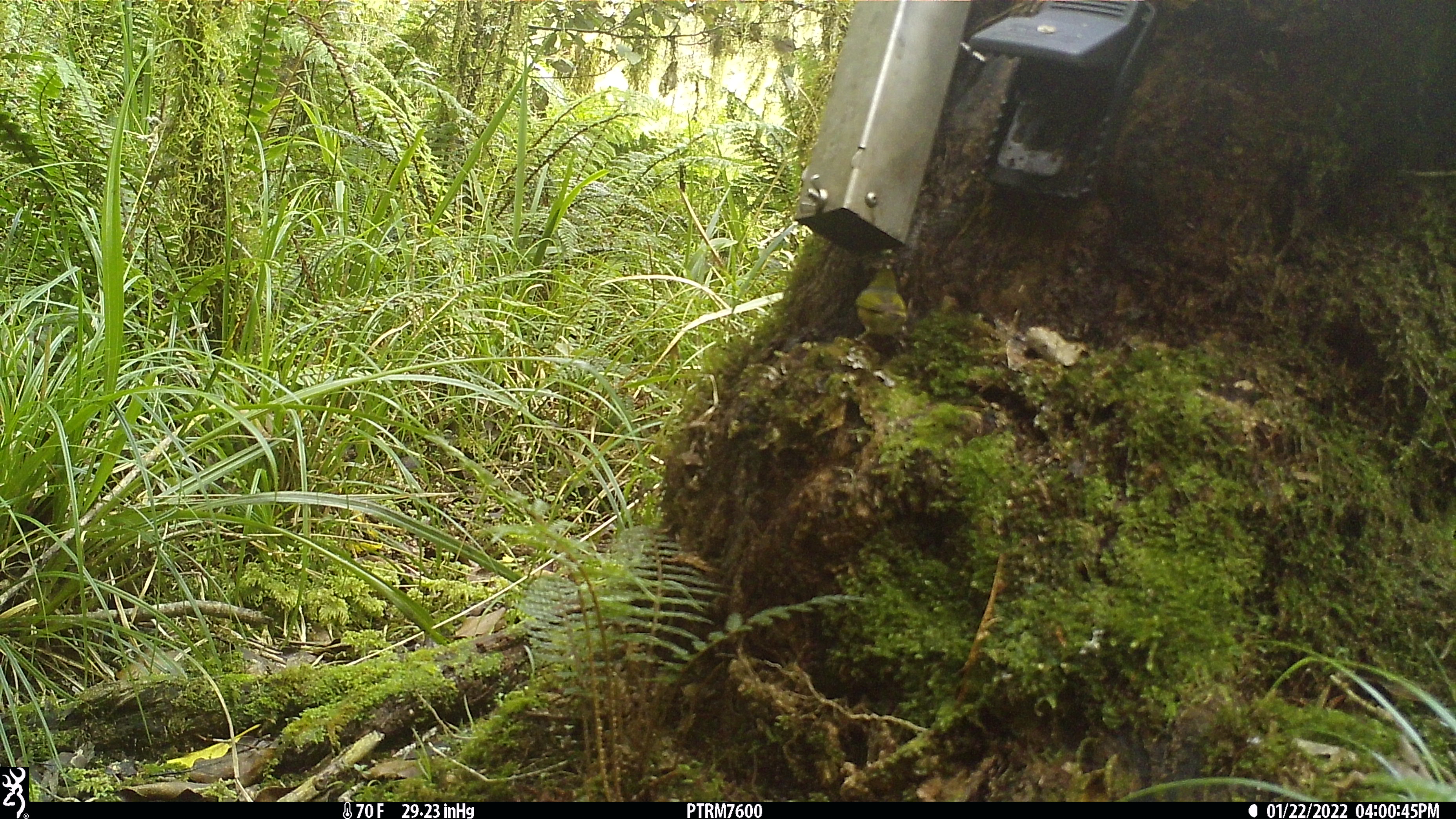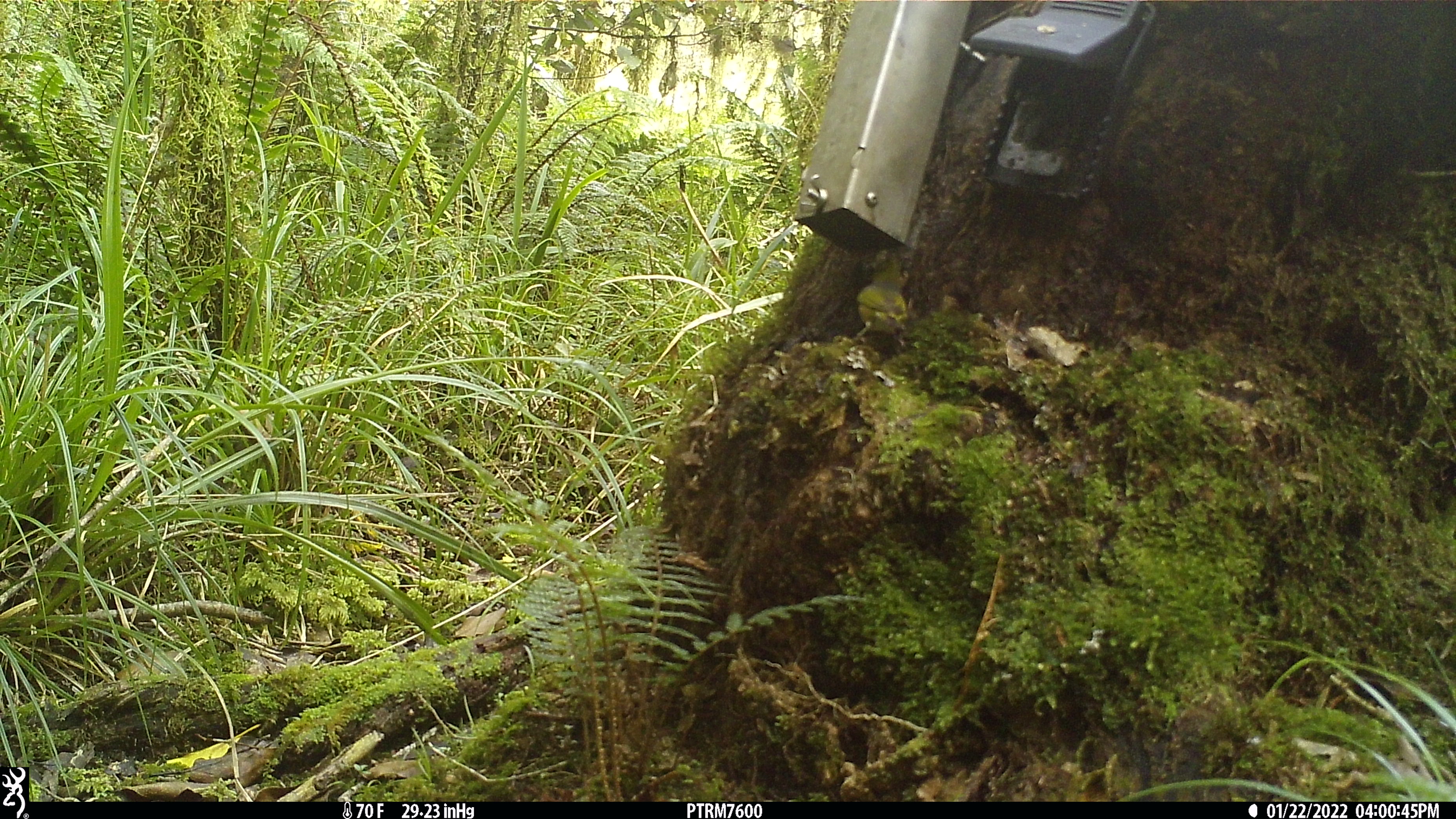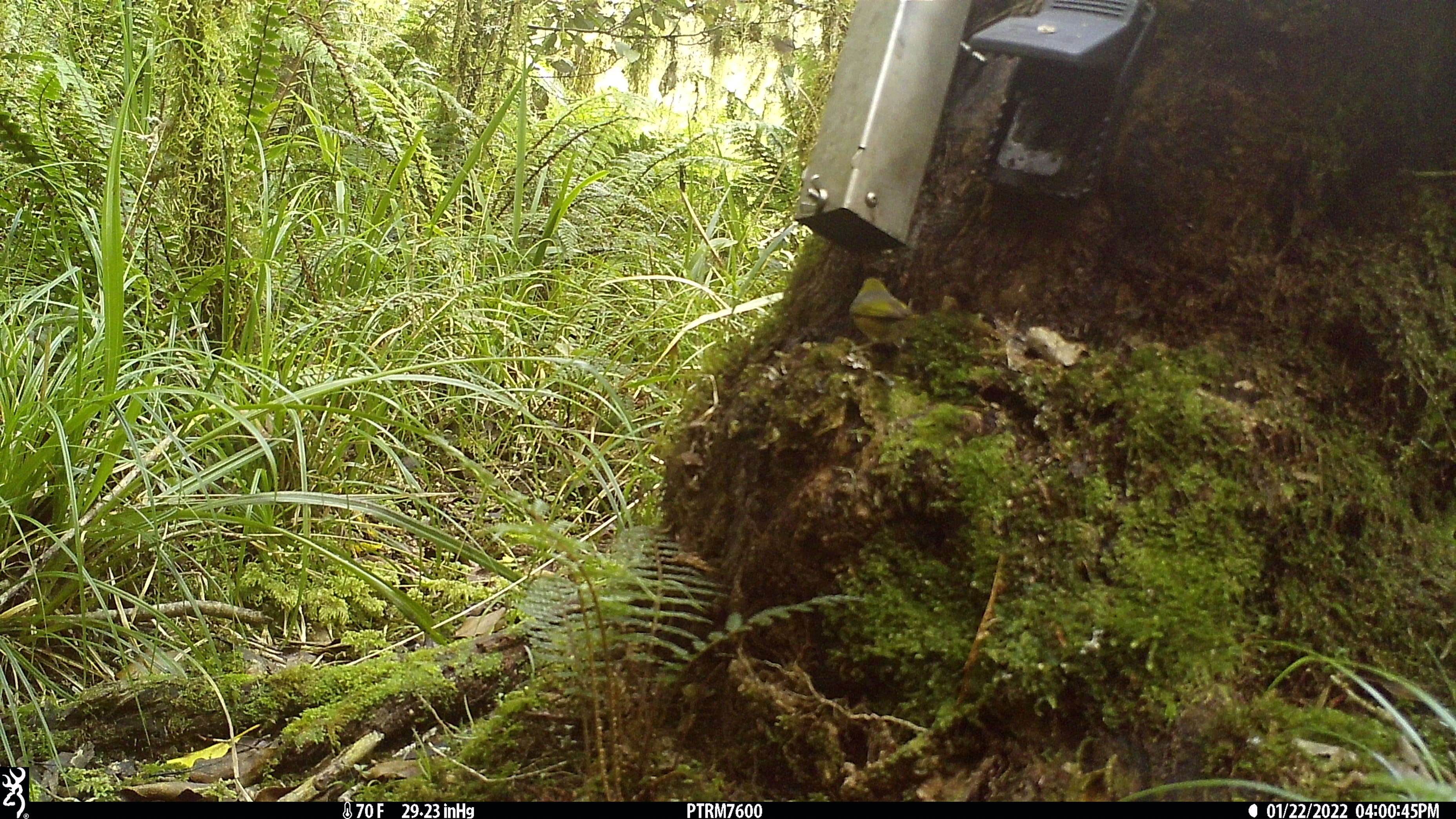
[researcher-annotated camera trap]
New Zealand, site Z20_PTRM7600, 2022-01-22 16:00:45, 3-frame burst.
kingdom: Animalia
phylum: Chordata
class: Aves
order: Passeriformes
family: Zosteropidae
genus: Zosterops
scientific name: Zosterops lateralis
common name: silvereye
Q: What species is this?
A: Silvereye (Zosterops lateralis).